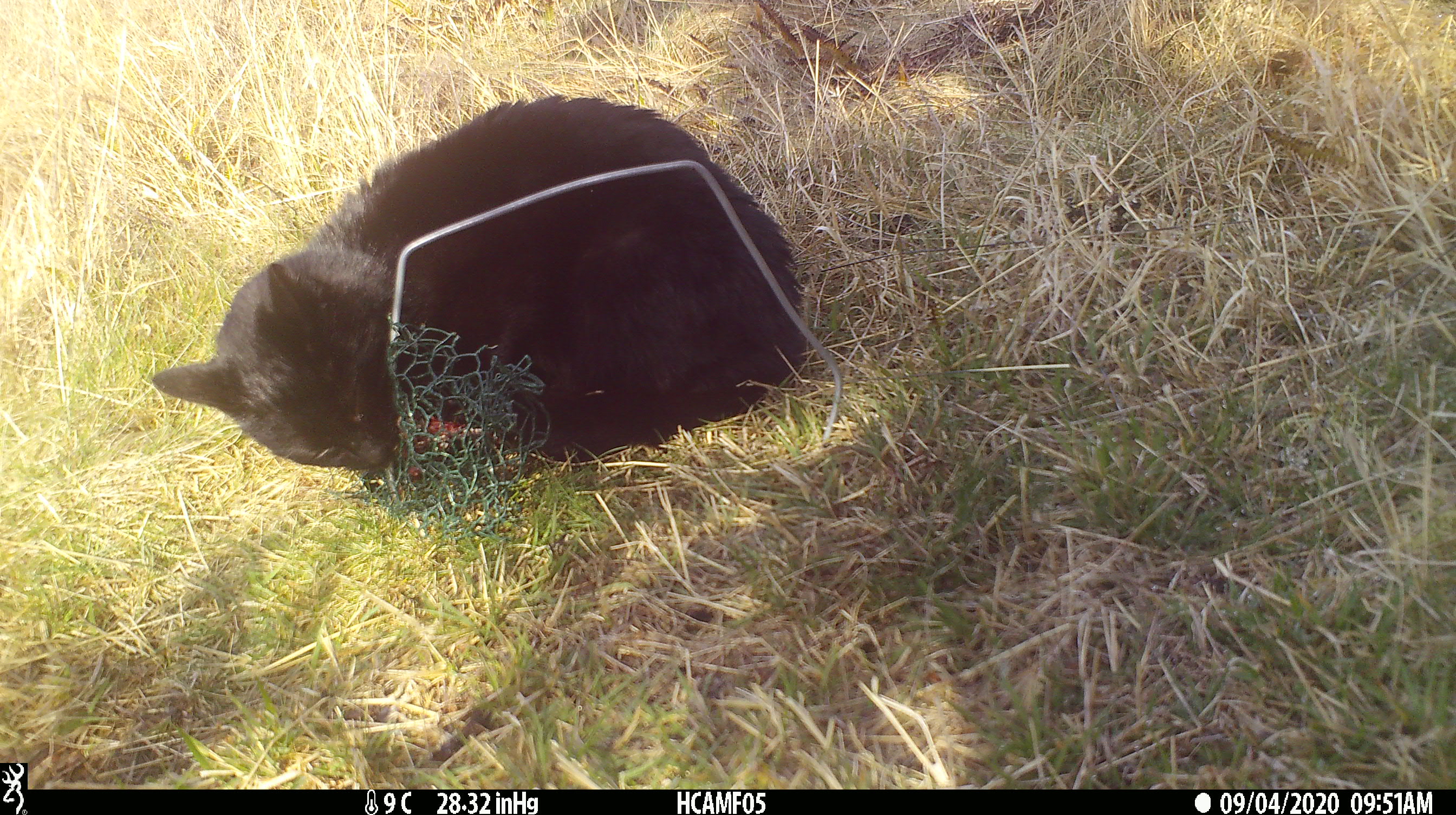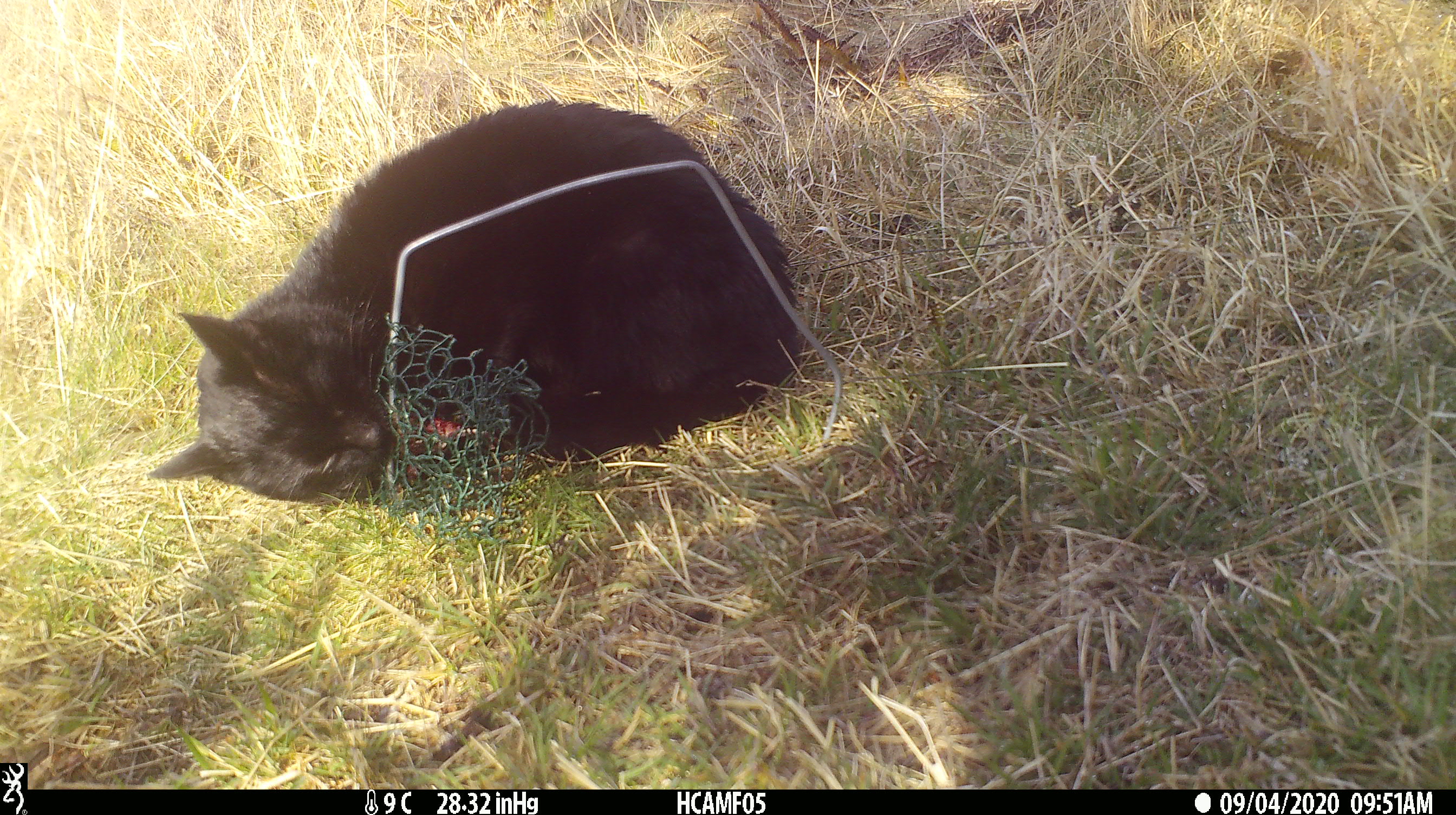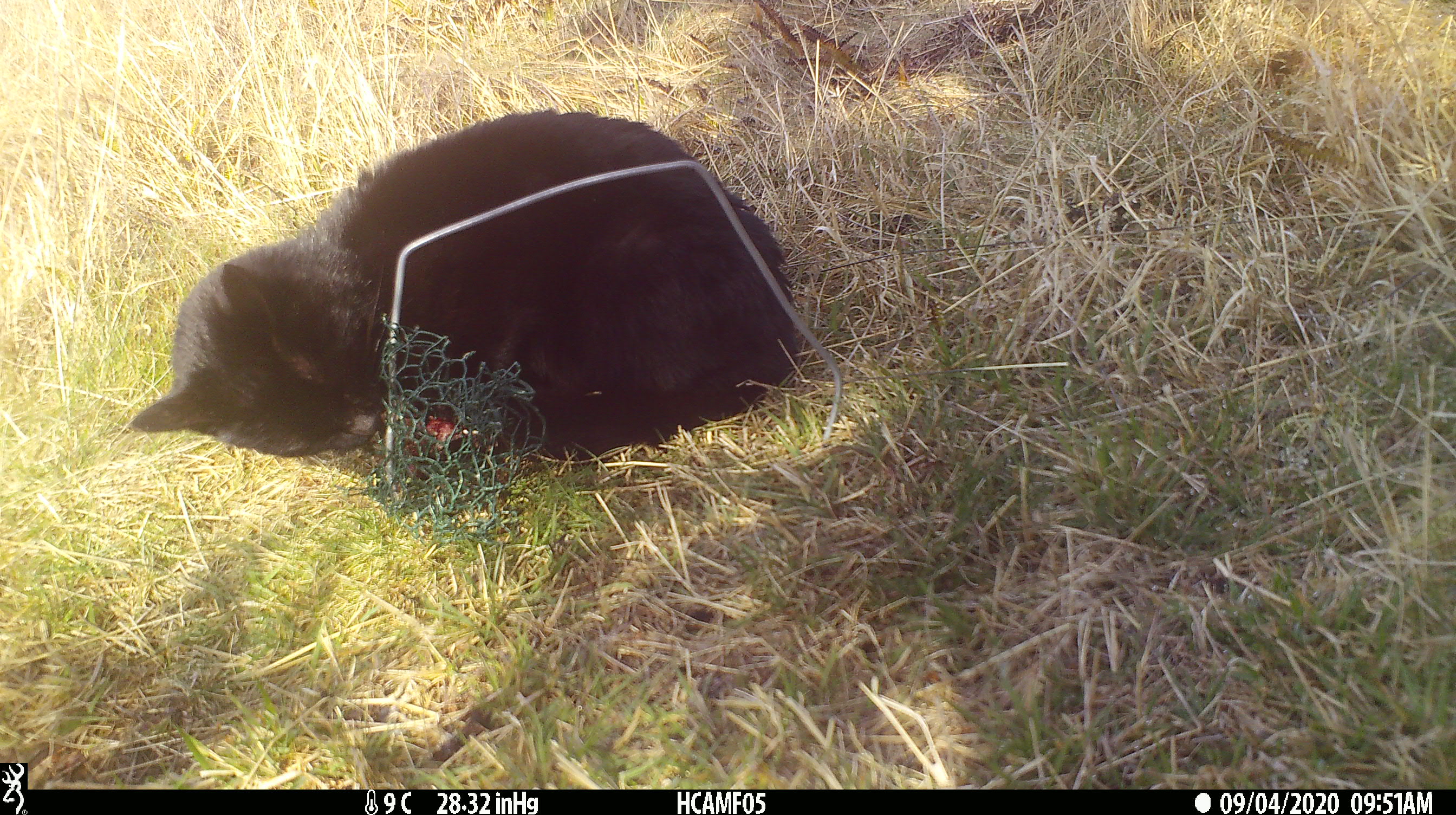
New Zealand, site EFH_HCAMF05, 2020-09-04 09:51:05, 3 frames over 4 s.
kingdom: Animalia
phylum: Chordata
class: Mammalia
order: Carnivora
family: Felidae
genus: Felis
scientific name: Felis catus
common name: domestic cat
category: cat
Cat (domestic cat) (Felis catus).